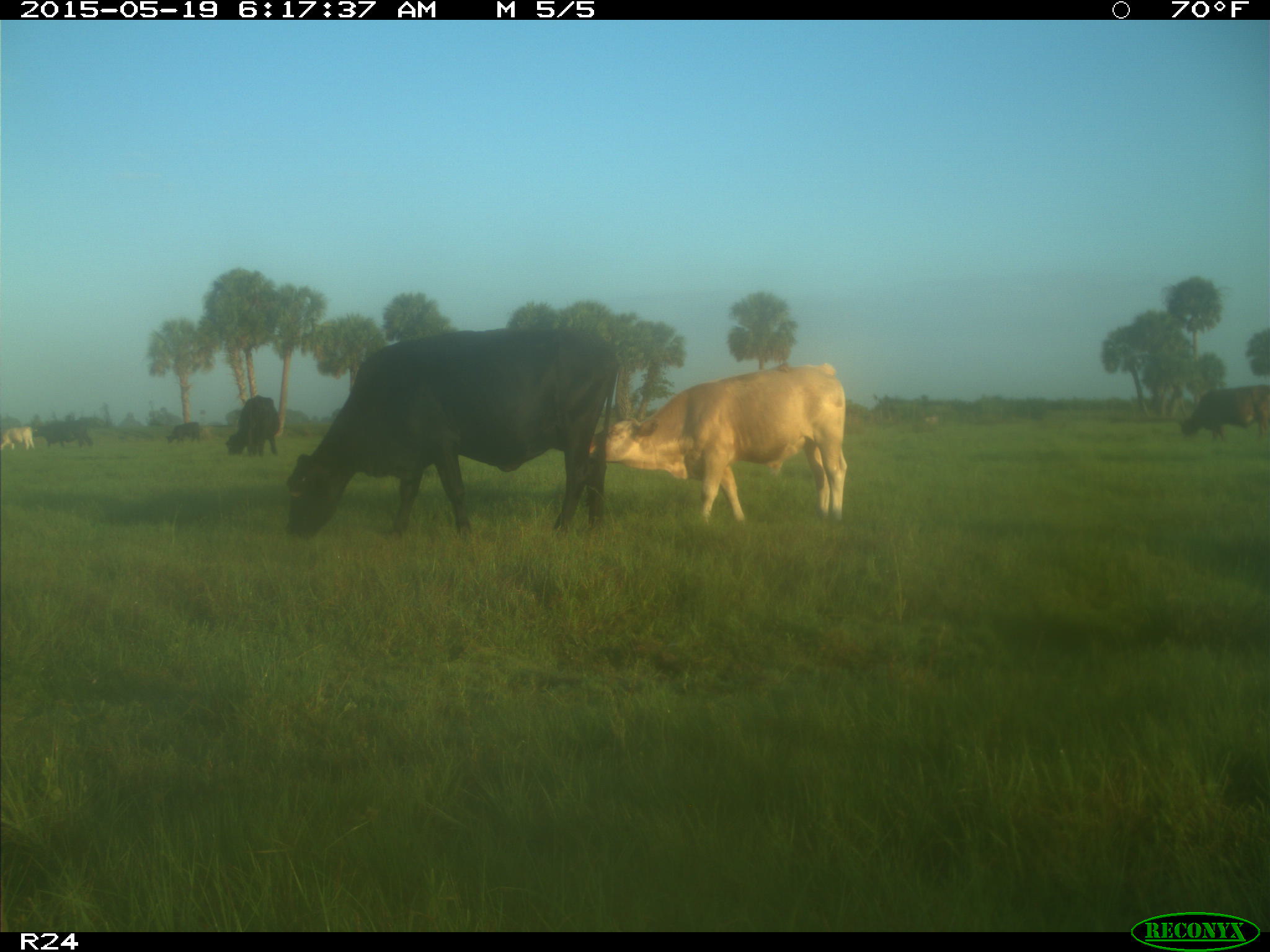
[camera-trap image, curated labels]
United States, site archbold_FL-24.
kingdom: Animalia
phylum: Chordata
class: Mammalia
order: Artiodactyla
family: Bovidae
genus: Bos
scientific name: Bos taurus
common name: domestic cow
Bos taurus (domestic cow).